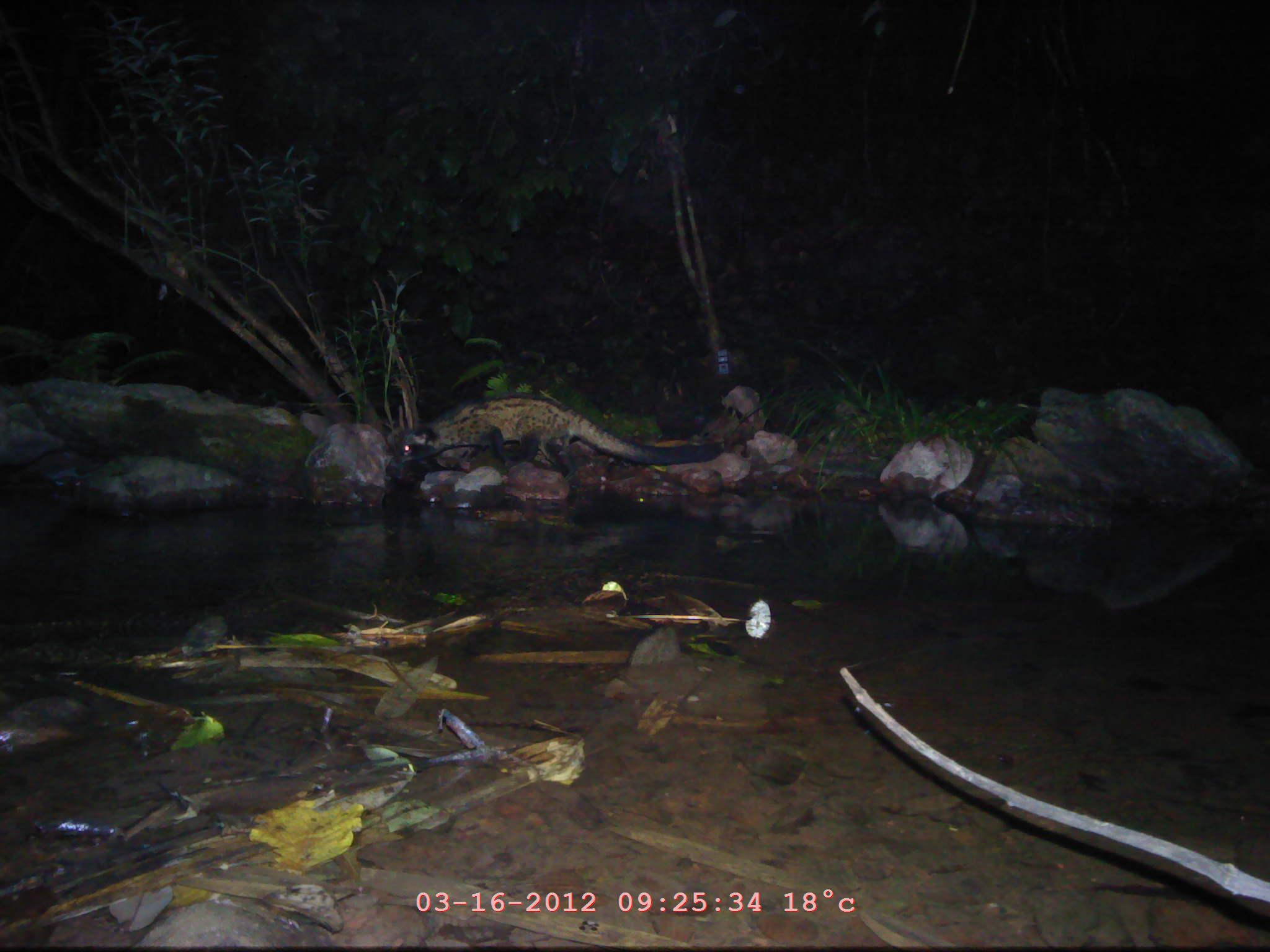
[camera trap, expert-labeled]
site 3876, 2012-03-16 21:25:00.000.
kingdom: Animalia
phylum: Chordata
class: Mammalia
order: Carnivora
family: Viverridae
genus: Paradoxurus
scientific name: Paradoxurus hermaphroditus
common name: asian palm civet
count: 1